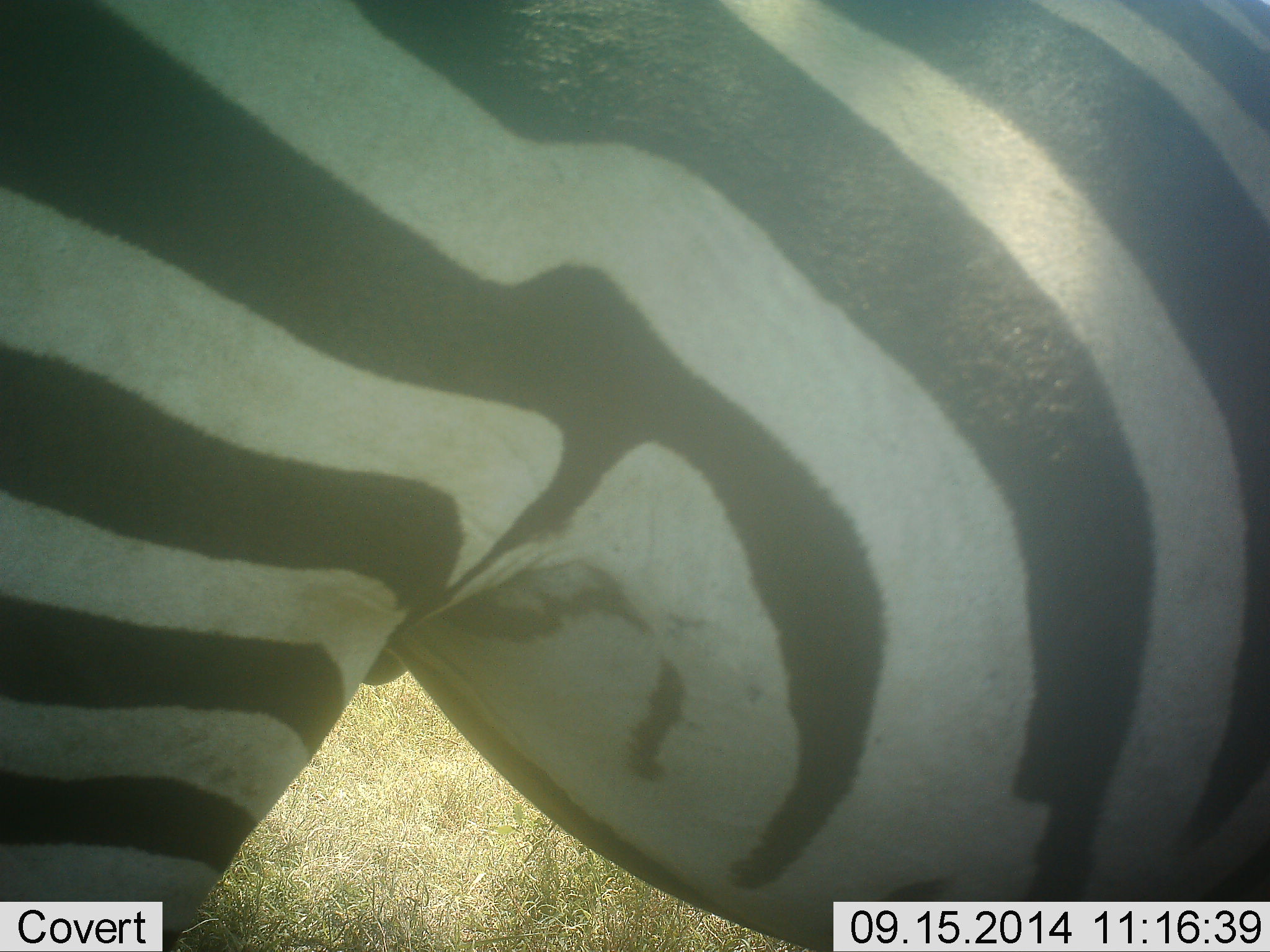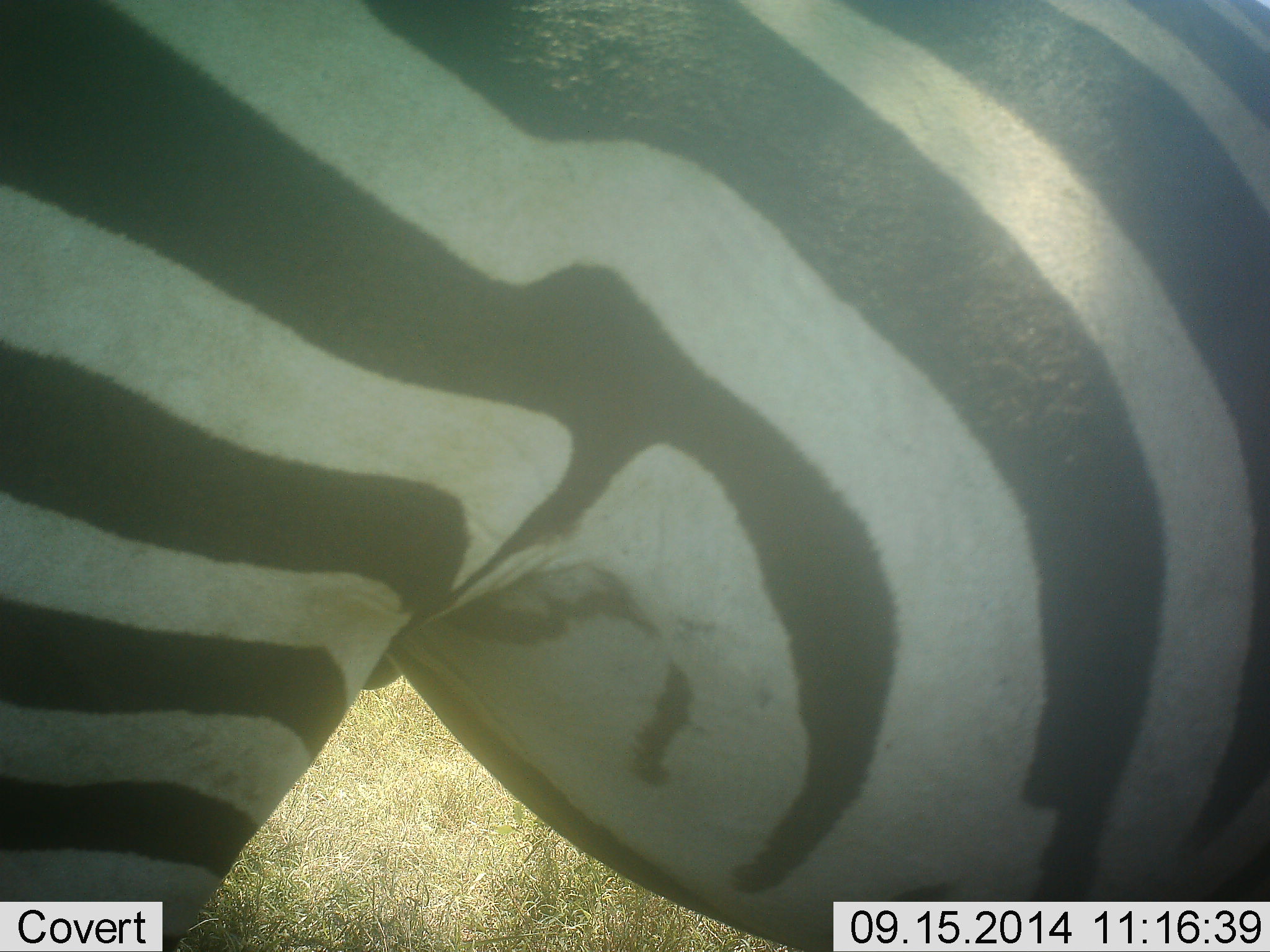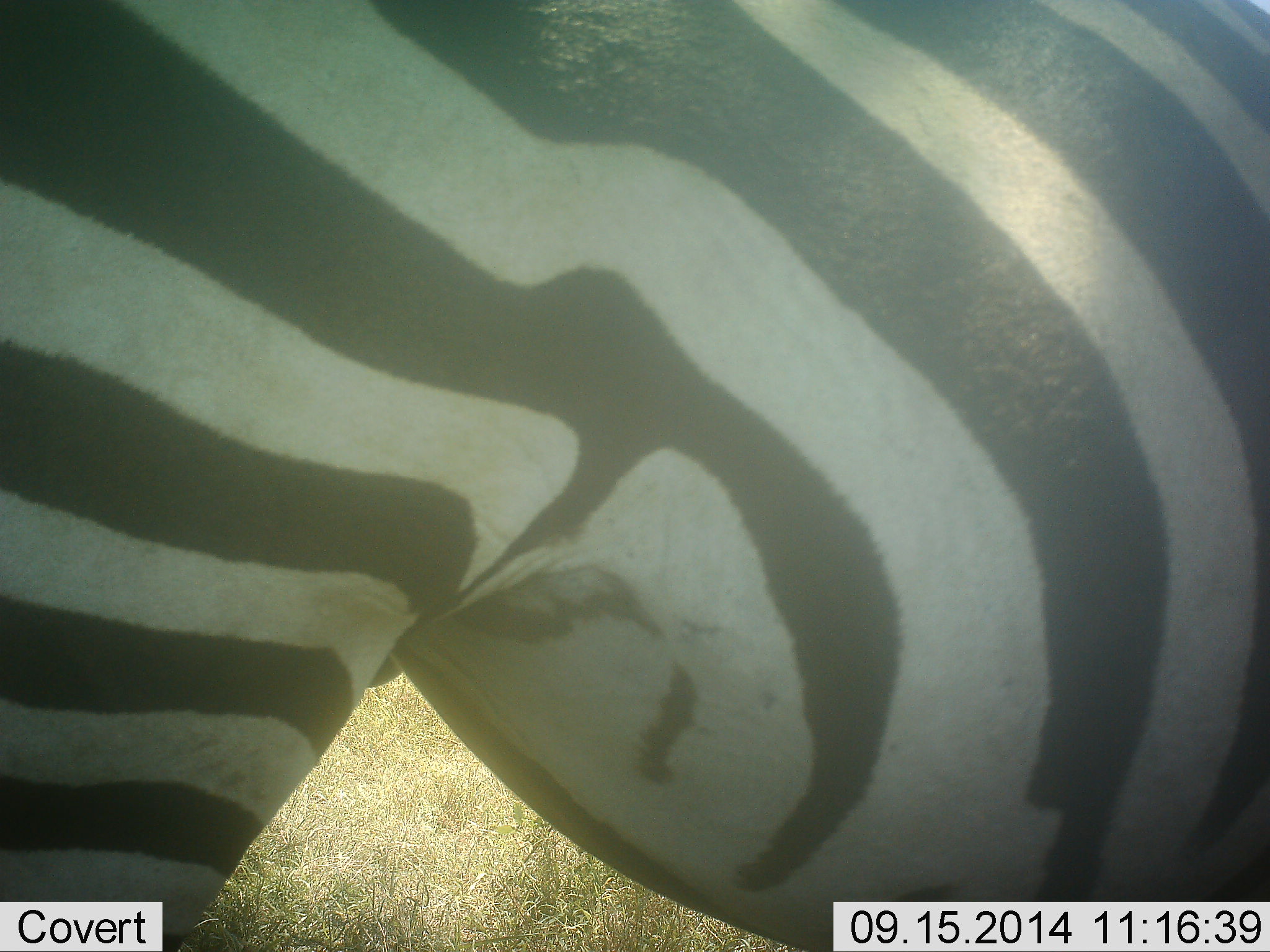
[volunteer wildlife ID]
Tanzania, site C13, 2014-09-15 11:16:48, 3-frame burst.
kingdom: Animalia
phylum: Chordata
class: Mammalia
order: Perissodactyla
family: Equidae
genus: Equus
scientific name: Equus quagga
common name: plains zebra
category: zebra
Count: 1.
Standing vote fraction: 90%.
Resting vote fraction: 0%.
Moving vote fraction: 0%.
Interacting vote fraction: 0%.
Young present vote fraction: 0%.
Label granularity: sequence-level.